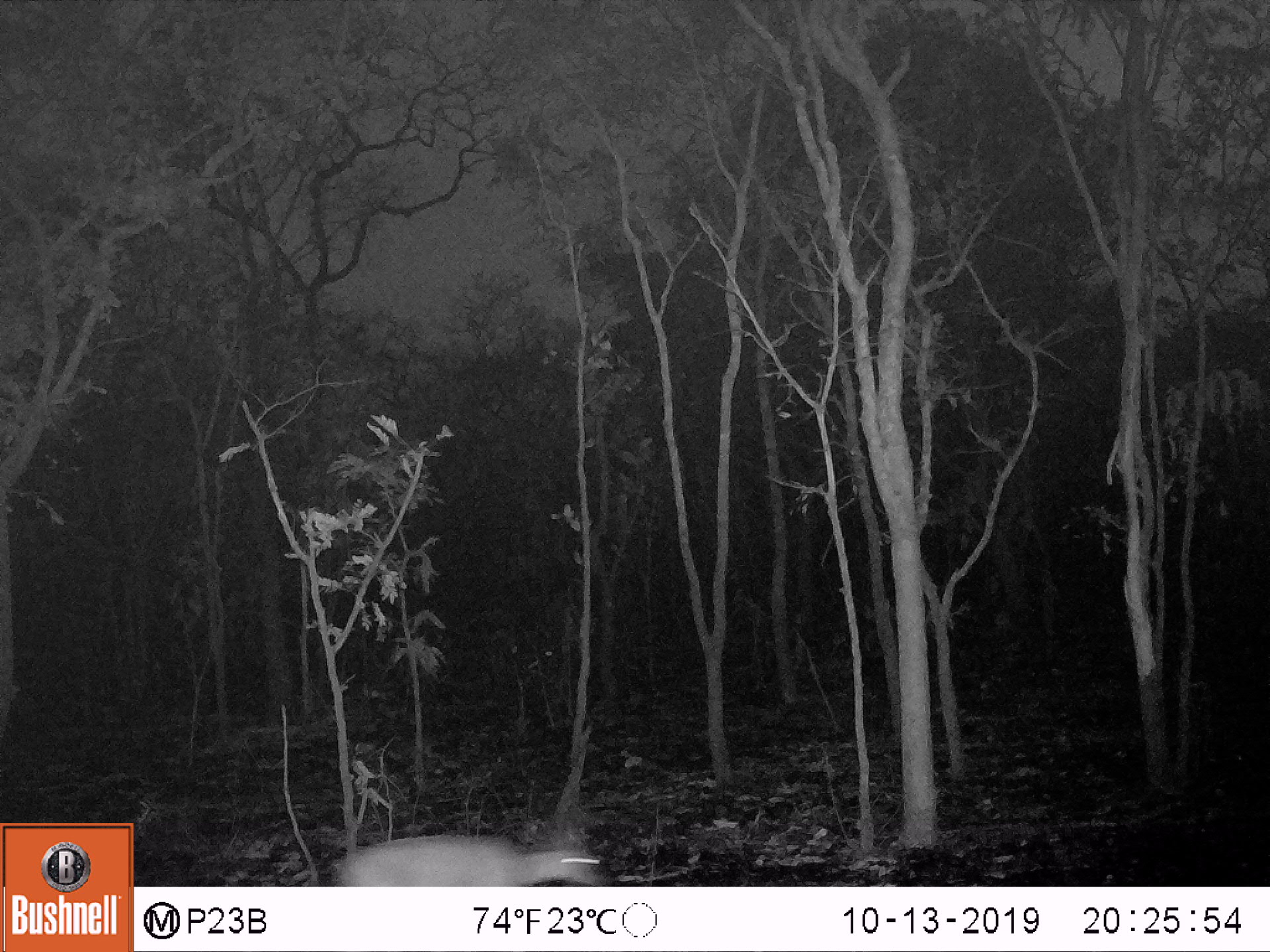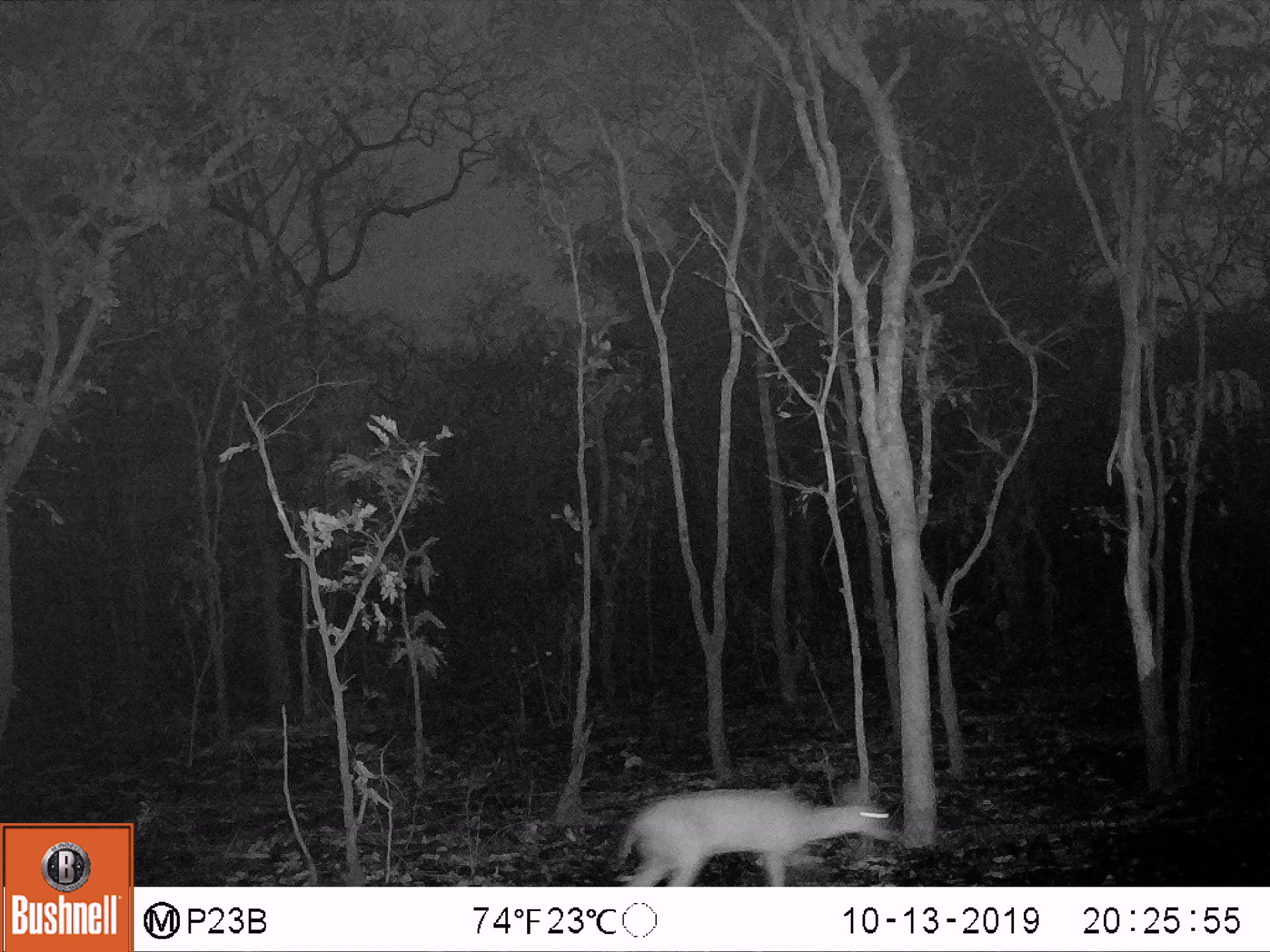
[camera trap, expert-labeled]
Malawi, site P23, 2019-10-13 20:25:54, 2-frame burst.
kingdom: Animalia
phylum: Chordata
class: Mammalia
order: Artiodactyla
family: Bovidae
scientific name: Antilopinae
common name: small antelope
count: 1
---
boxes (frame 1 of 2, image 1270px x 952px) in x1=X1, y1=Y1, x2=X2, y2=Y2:
small antelope: x1=311, y1=794, x2=618, y2=886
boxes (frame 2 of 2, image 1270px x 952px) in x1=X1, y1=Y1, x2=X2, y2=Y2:
small antelope: x1=604, y1=762, x2=901, y2=886